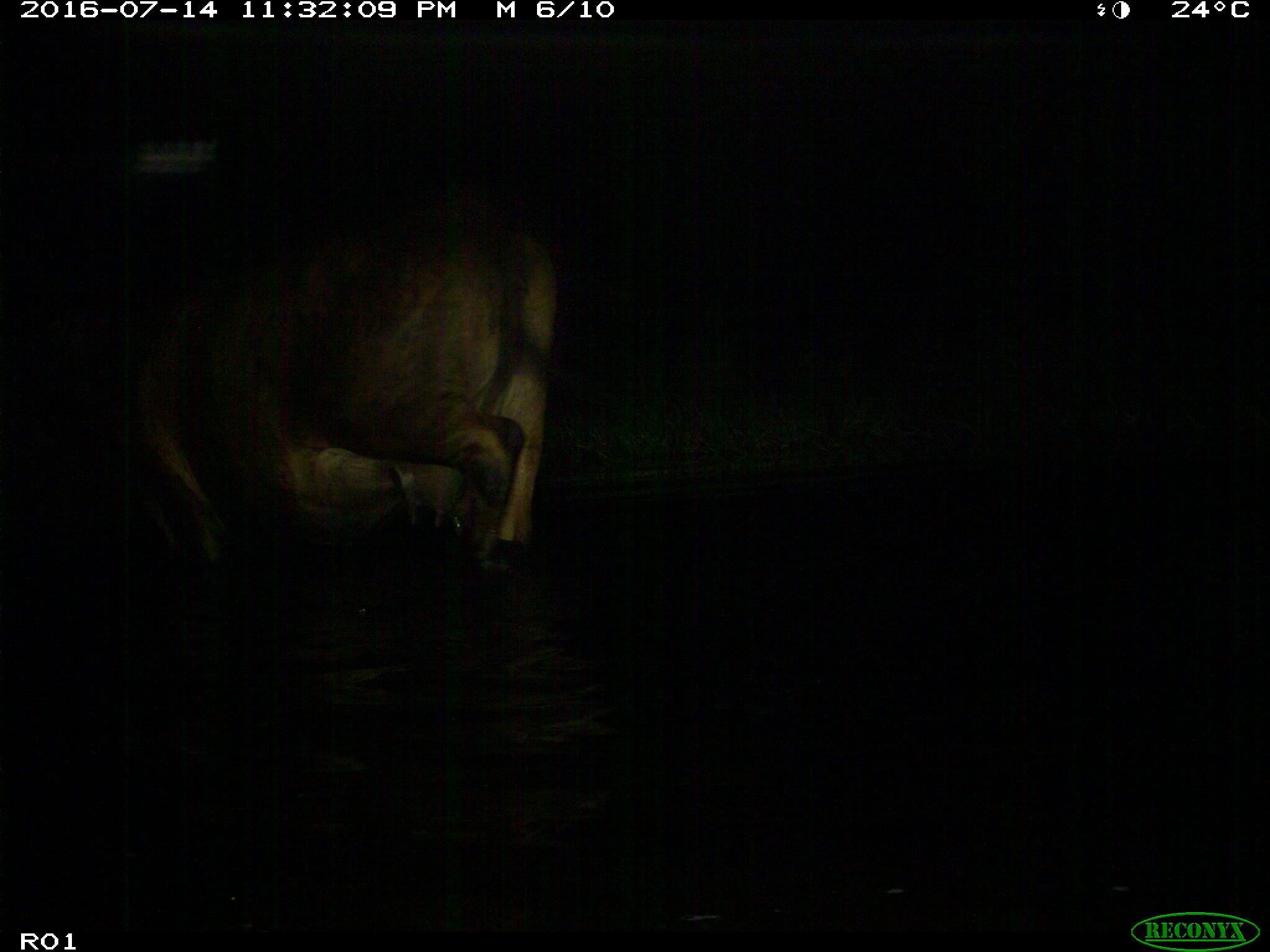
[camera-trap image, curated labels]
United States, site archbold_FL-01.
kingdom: Animalia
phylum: Chordata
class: Mammalia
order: Artiodactyla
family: Bovidae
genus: Bos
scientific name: Bos taurus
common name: domestic cow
Bos taurus (domestic cow).